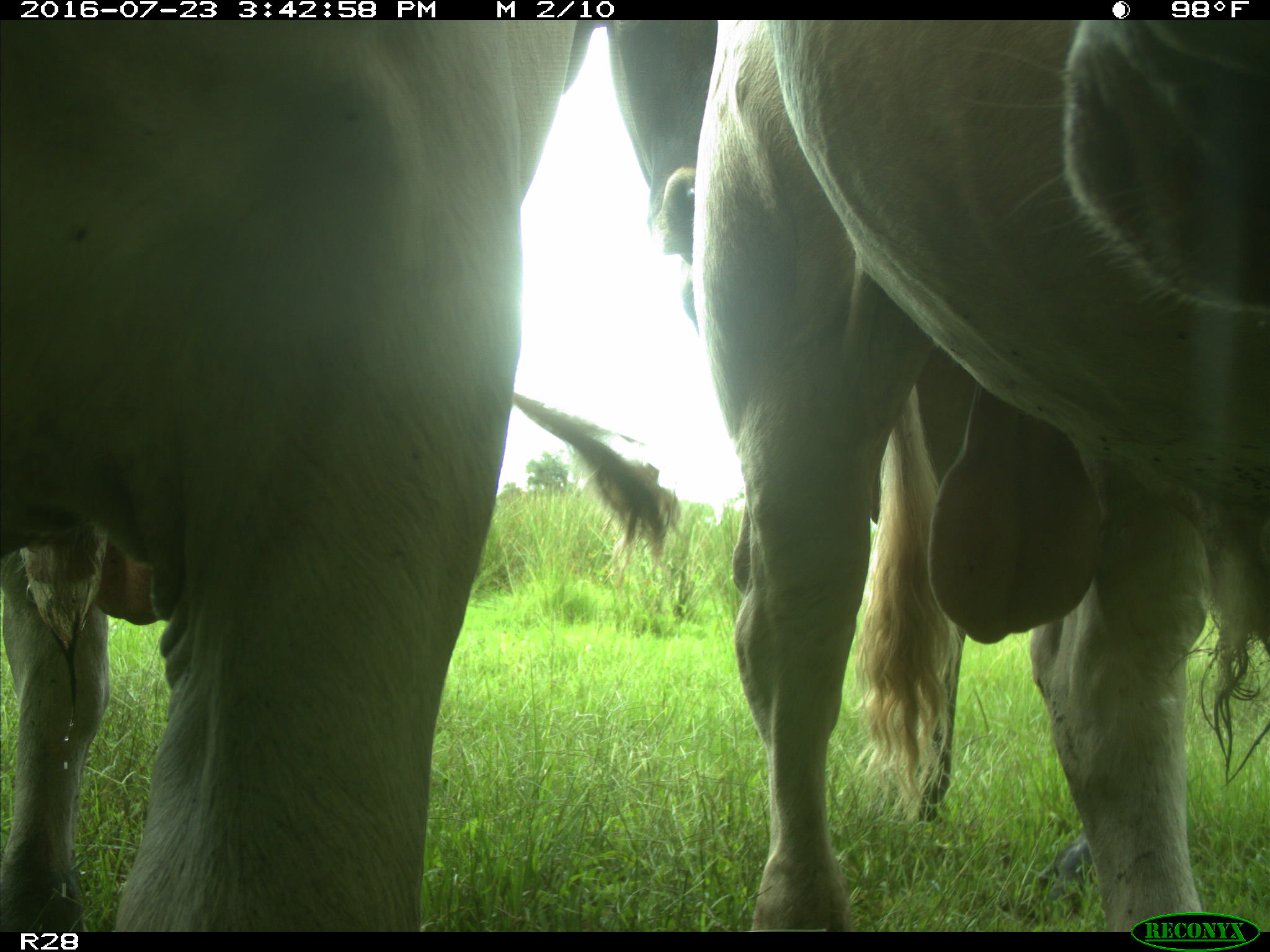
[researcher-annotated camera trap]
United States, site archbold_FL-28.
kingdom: Animalia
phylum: Chordata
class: Mammalia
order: Artiodactyla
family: Bovidae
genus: Bos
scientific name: Bos taurus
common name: domestic cow